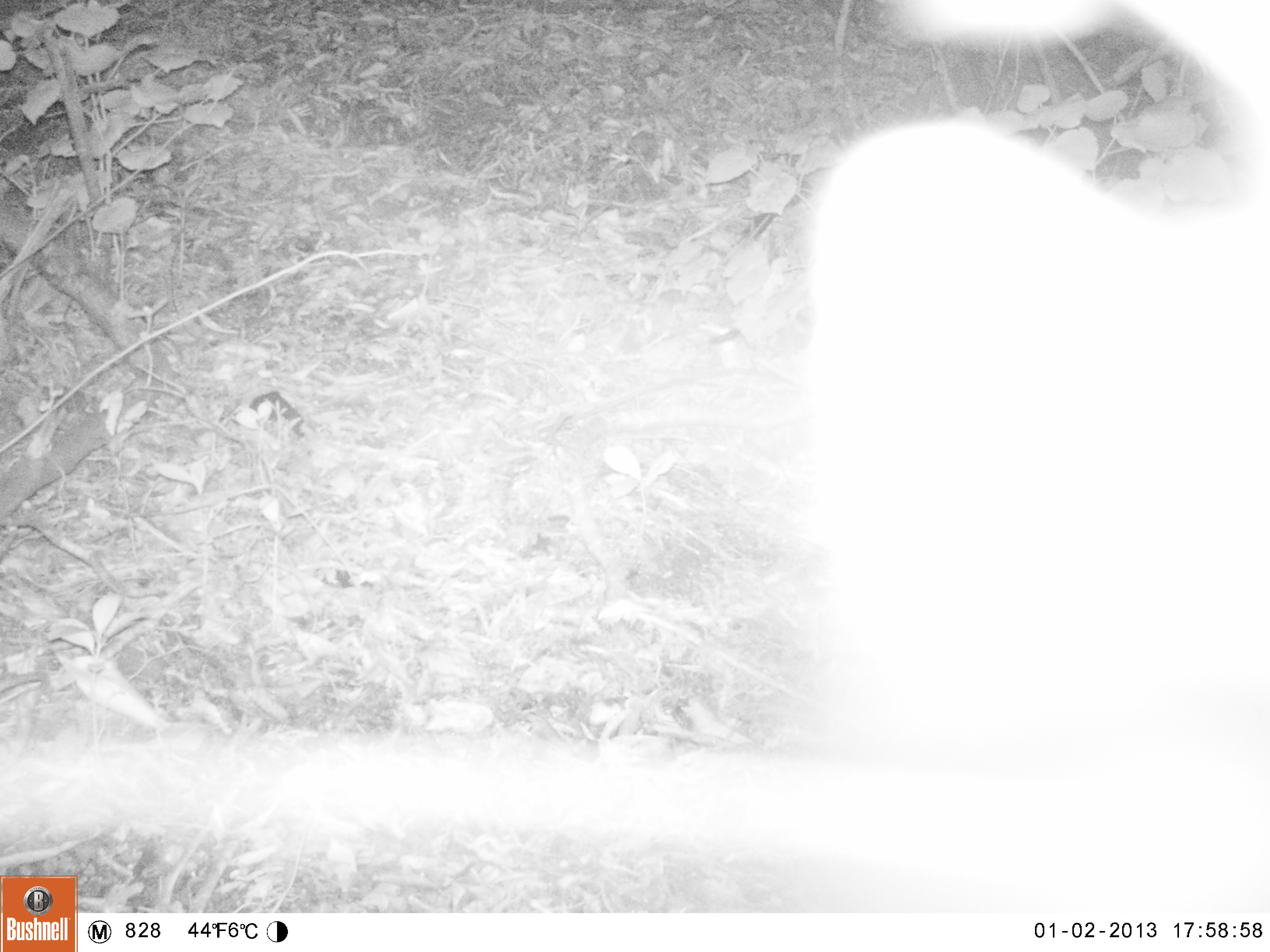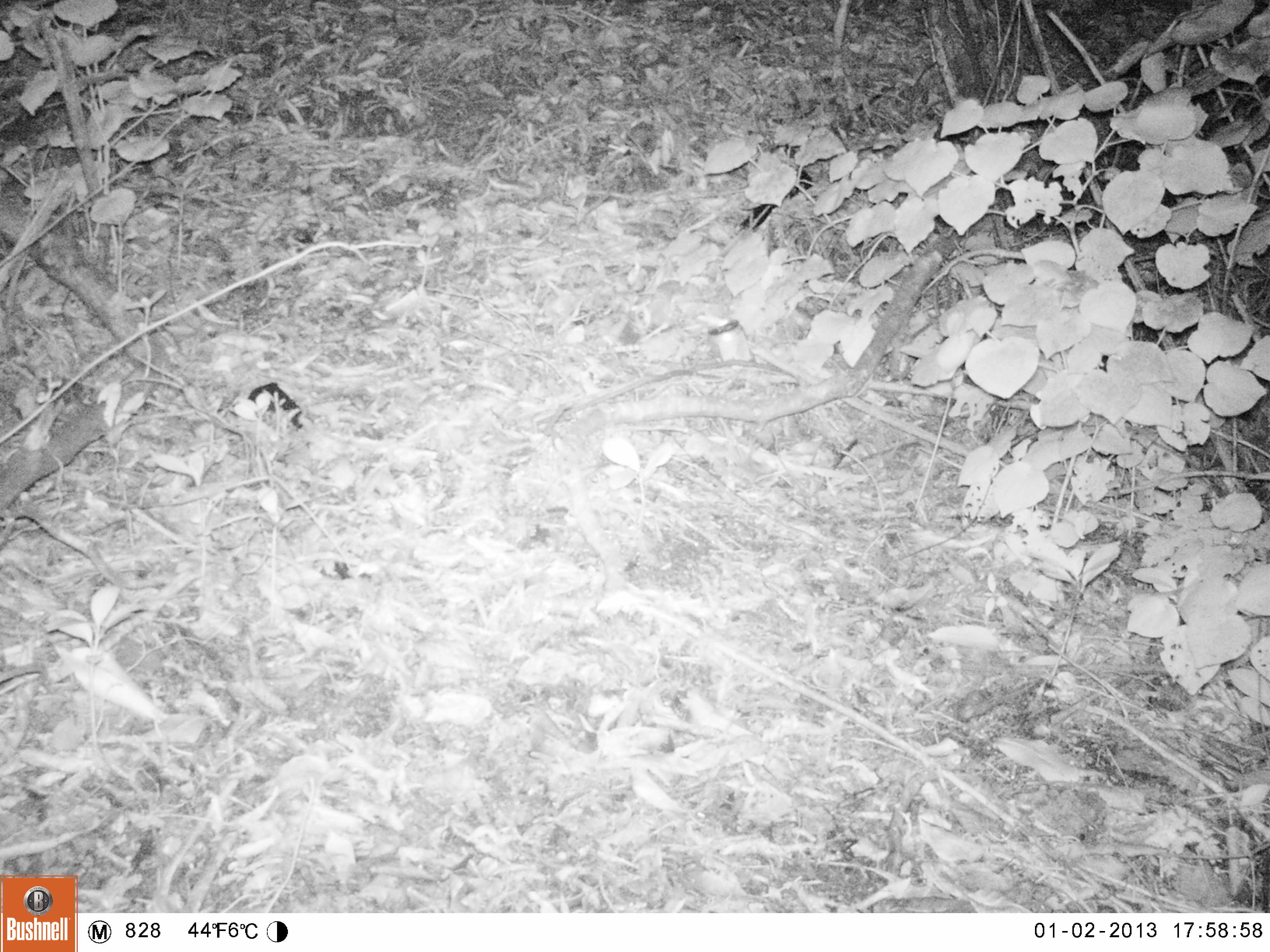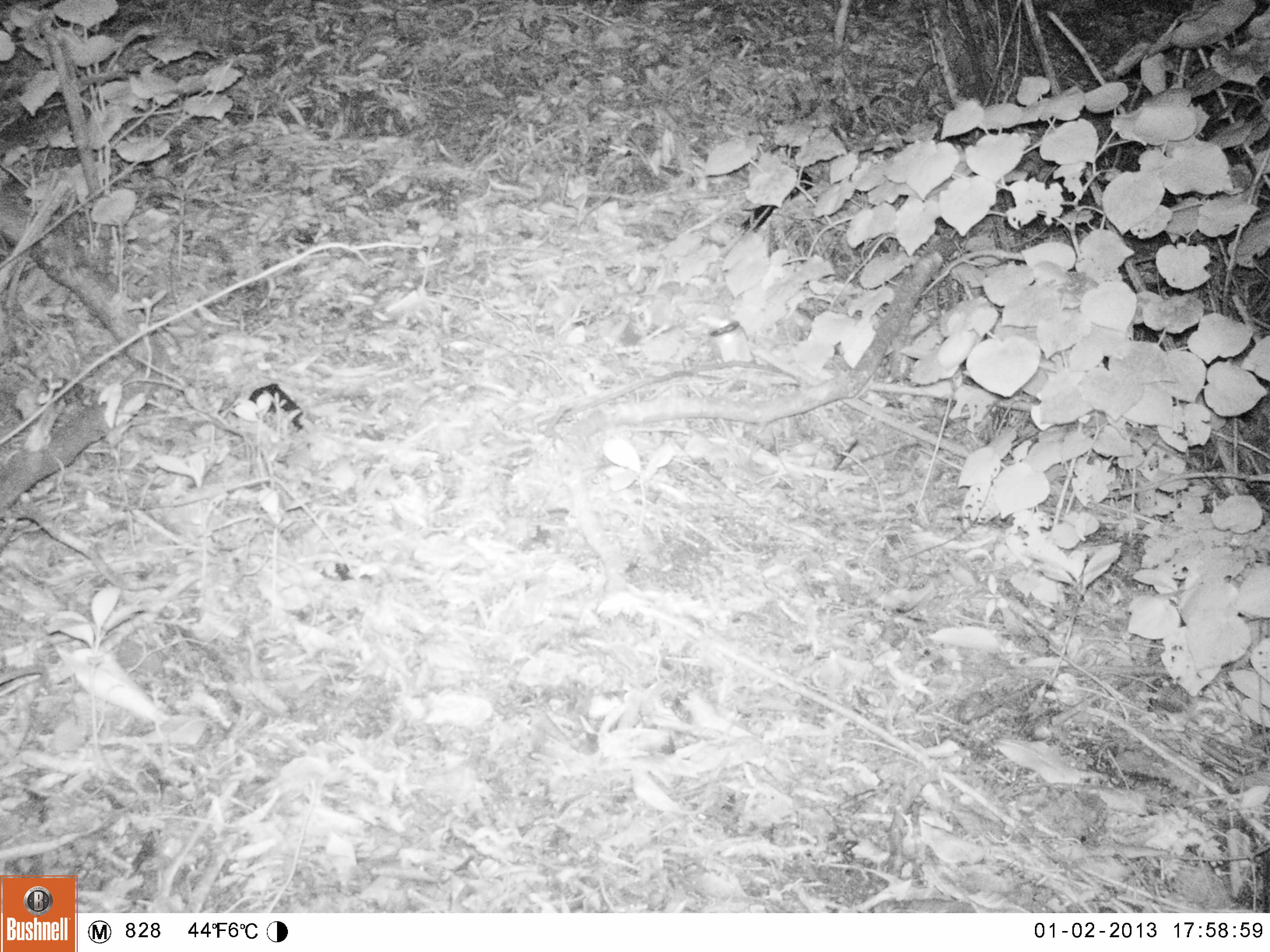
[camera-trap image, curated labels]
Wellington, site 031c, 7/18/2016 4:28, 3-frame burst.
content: unidentified animal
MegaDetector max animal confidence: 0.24